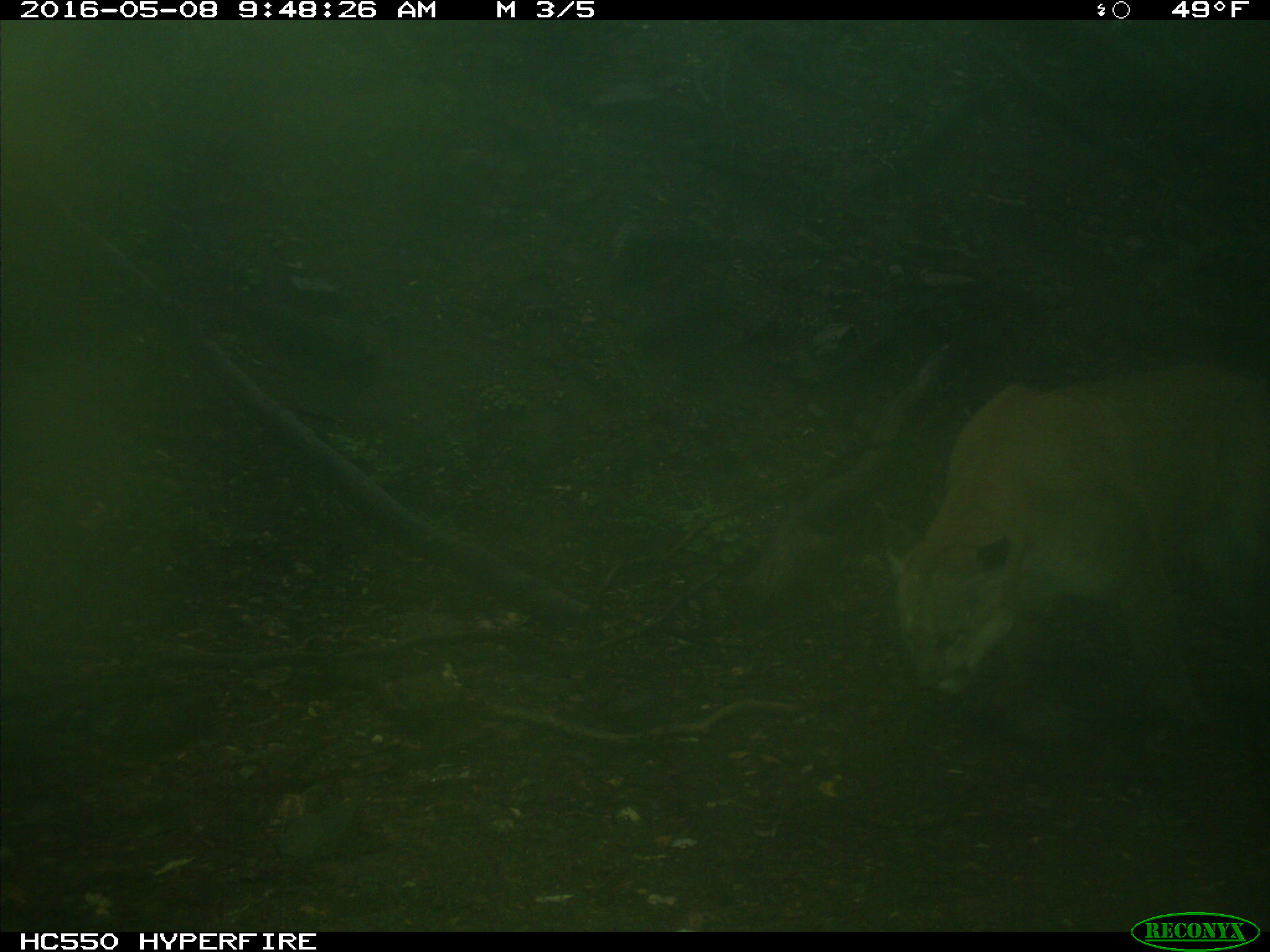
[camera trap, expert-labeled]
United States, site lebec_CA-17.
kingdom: Animalia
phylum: Chordata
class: Mammalia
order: Carnivora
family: Felidae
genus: Puma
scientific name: Puma concolor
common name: mountain lion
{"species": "Puma concolor (mountain lion)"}